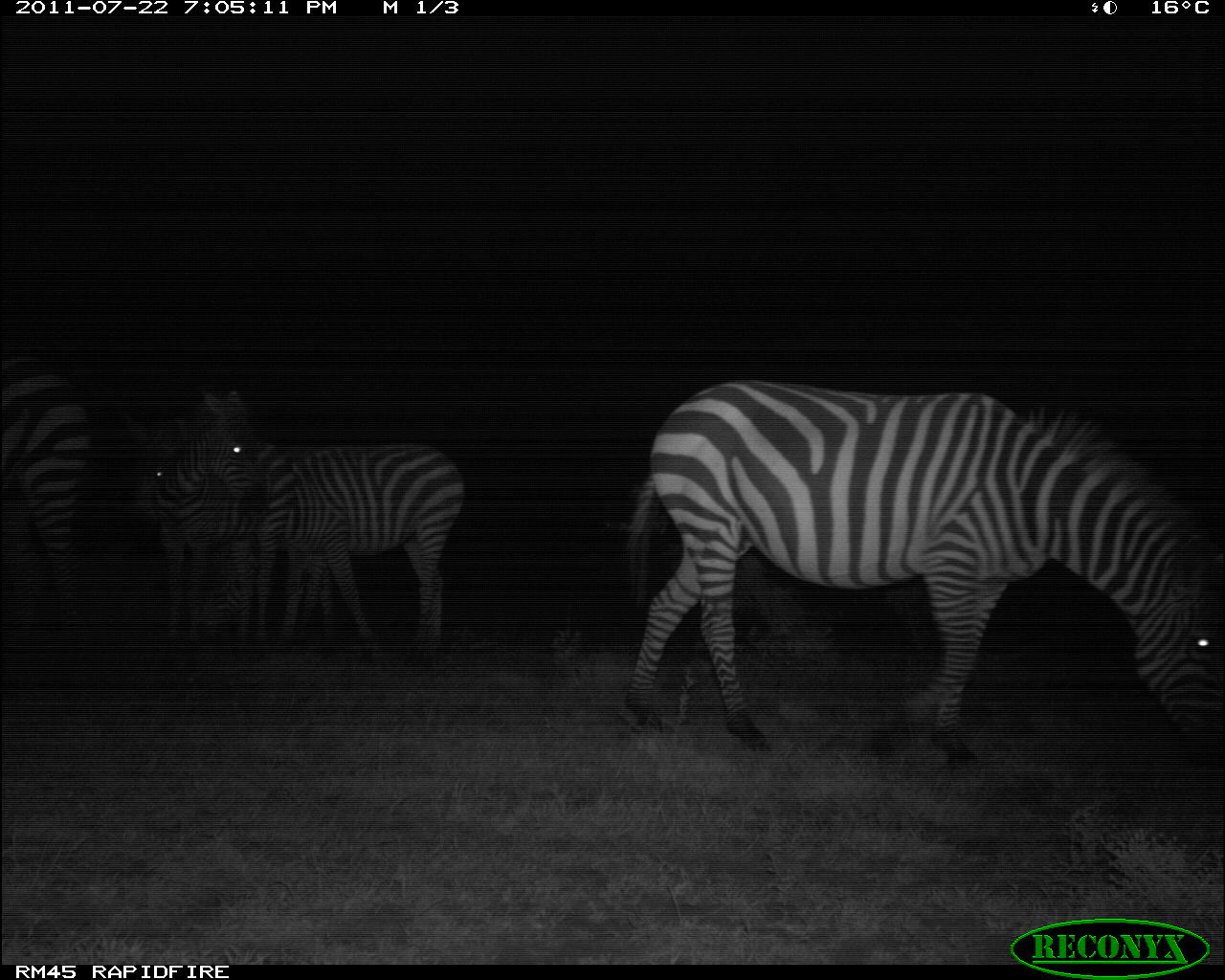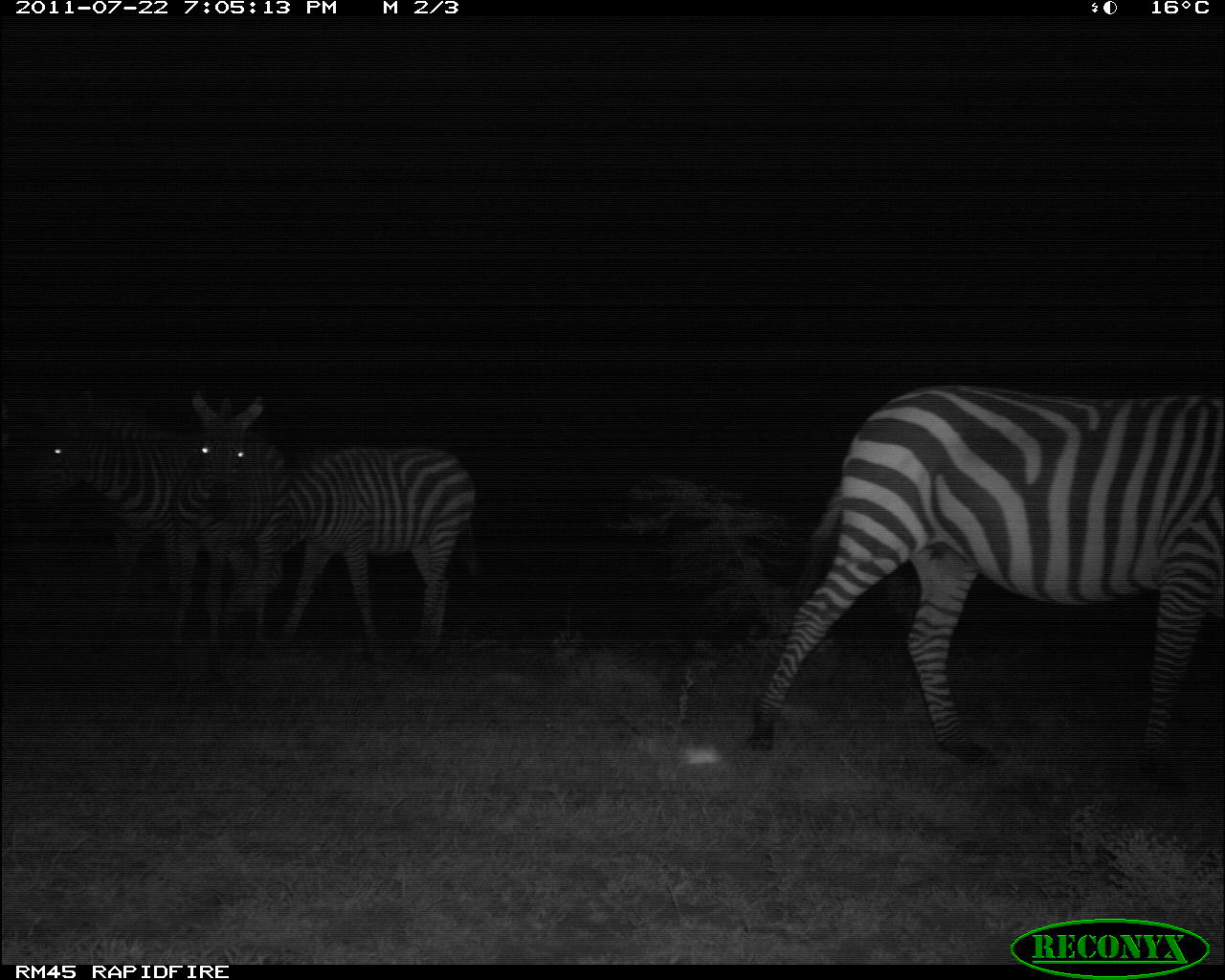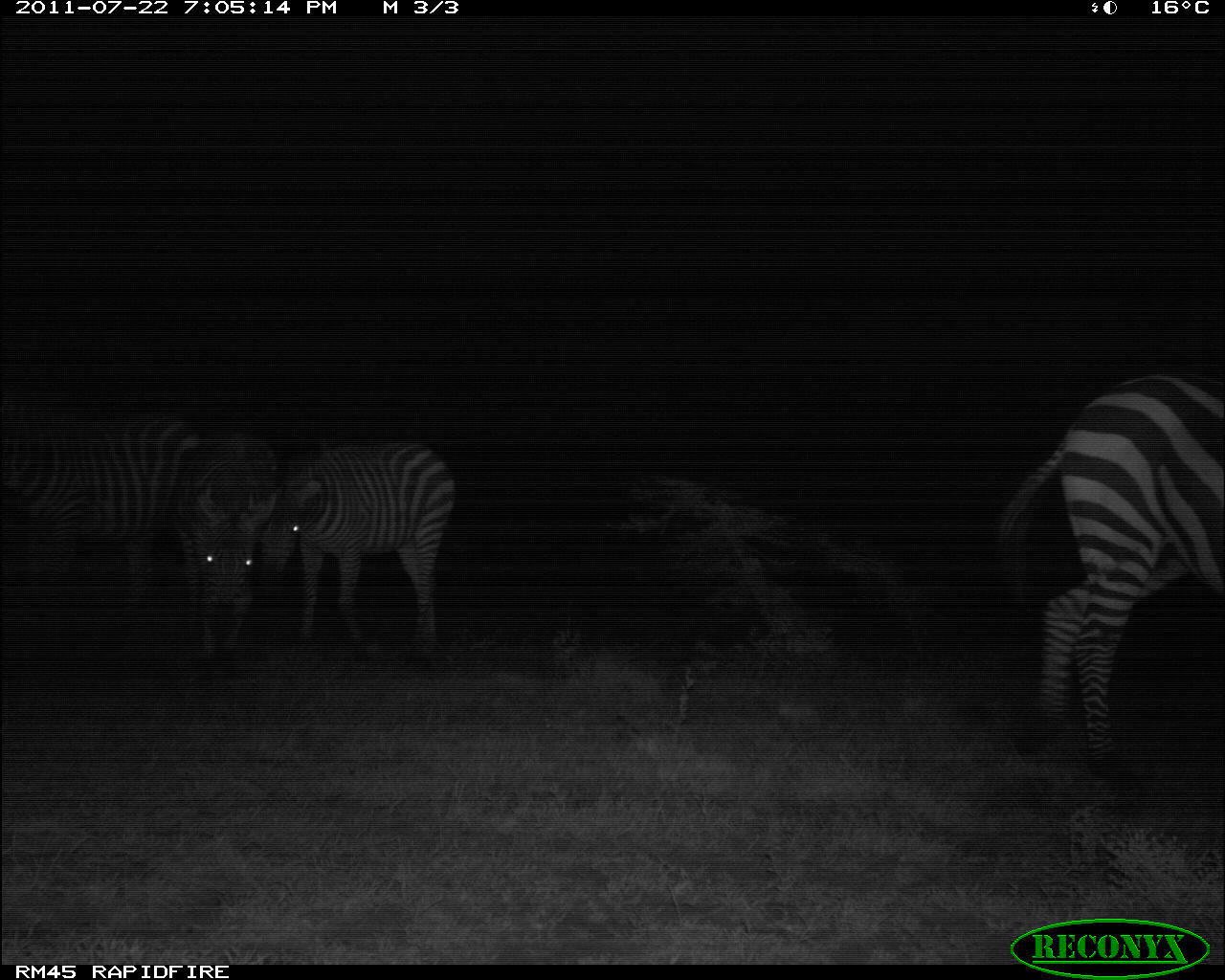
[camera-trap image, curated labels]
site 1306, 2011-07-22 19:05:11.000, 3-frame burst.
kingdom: Animalia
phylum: Chordata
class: Mammalia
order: Perissodactyla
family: Equidae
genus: Equus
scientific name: Equus quagga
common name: plains zebra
Equus quagga (plains zebra), count 4.